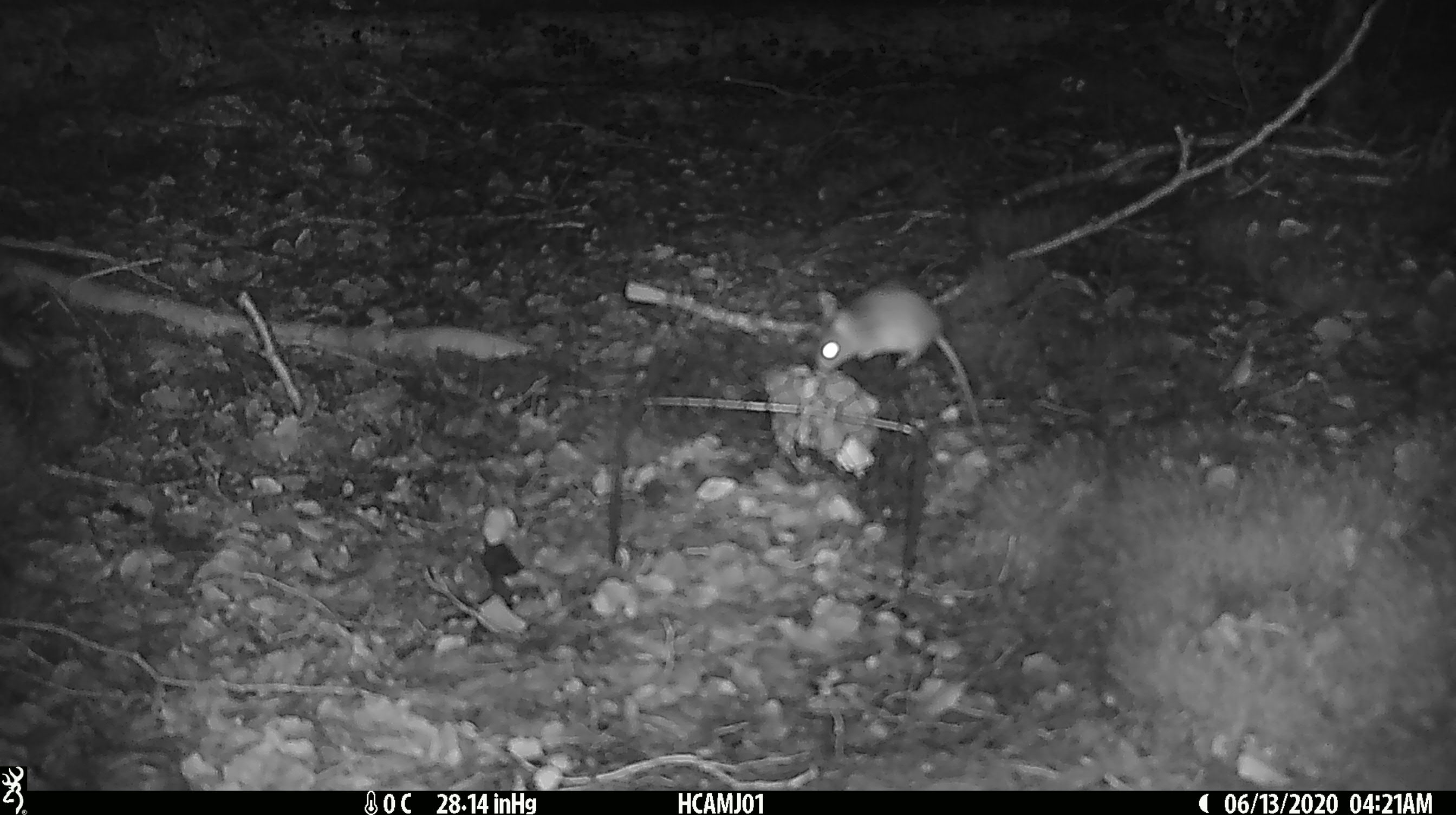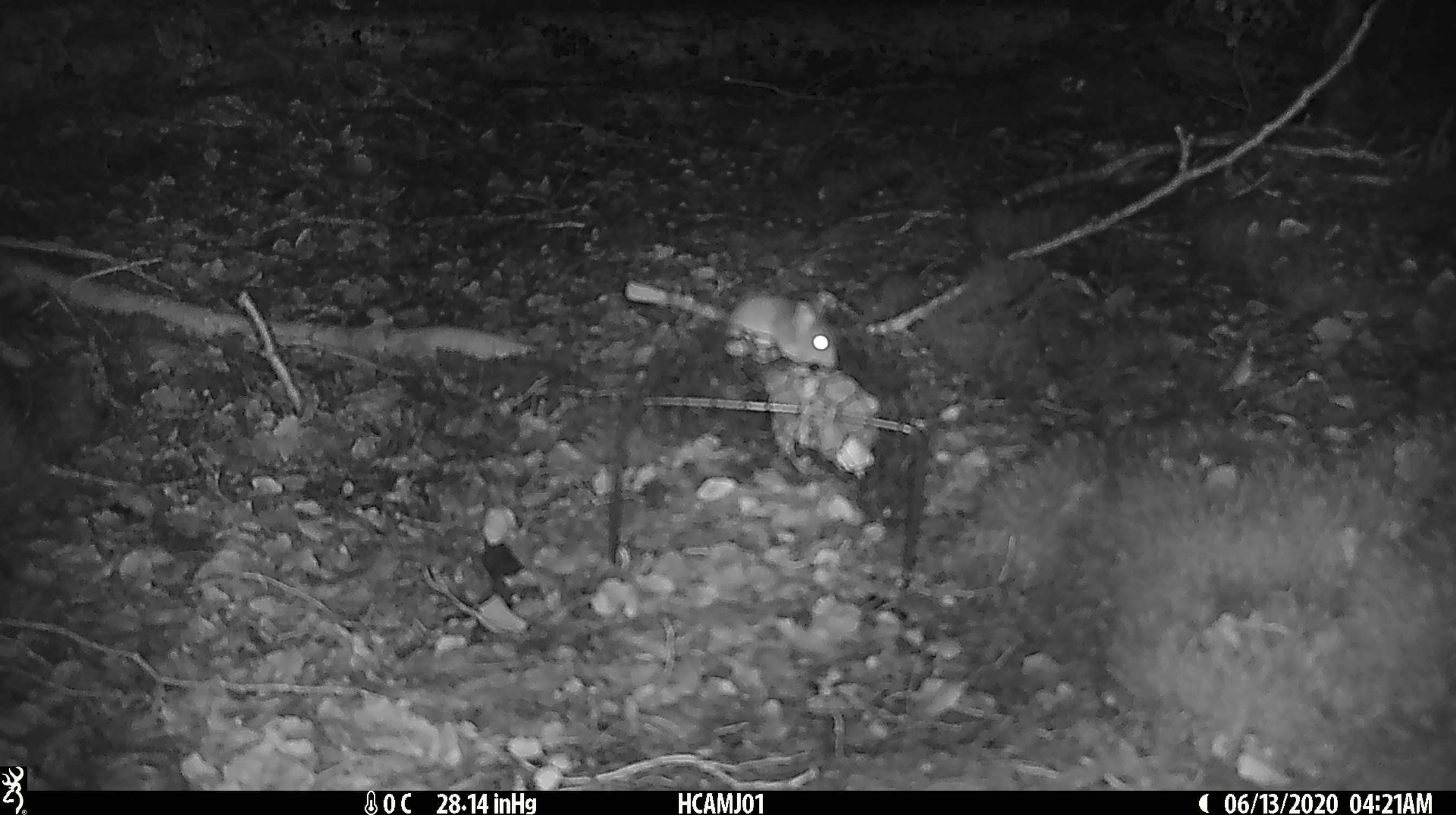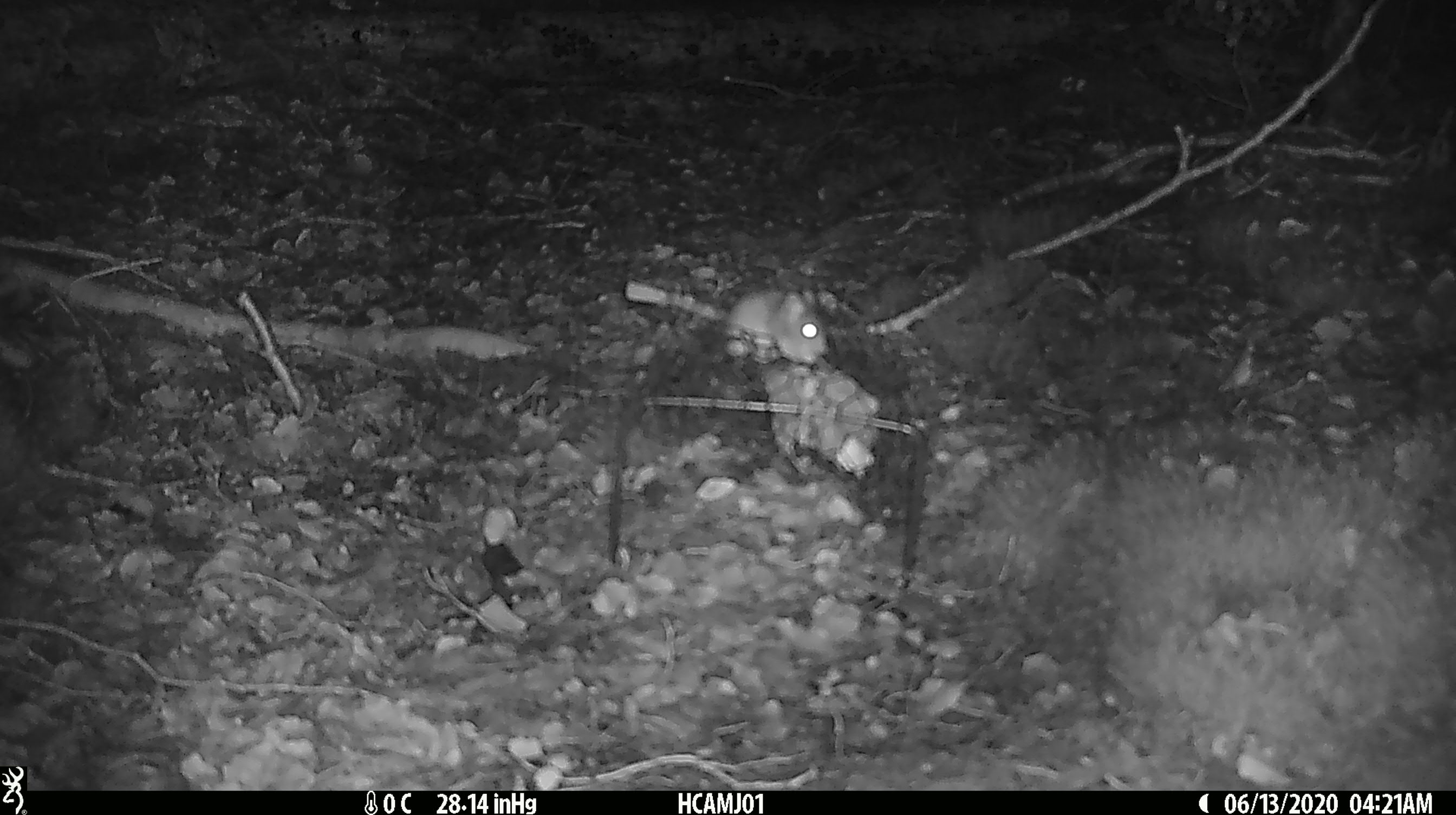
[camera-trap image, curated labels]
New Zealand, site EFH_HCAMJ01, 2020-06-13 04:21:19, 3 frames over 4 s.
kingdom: Animalia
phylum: Chordata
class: Mammalia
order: Rodentia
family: Muridae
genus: Mus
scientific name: Mus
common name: mouse